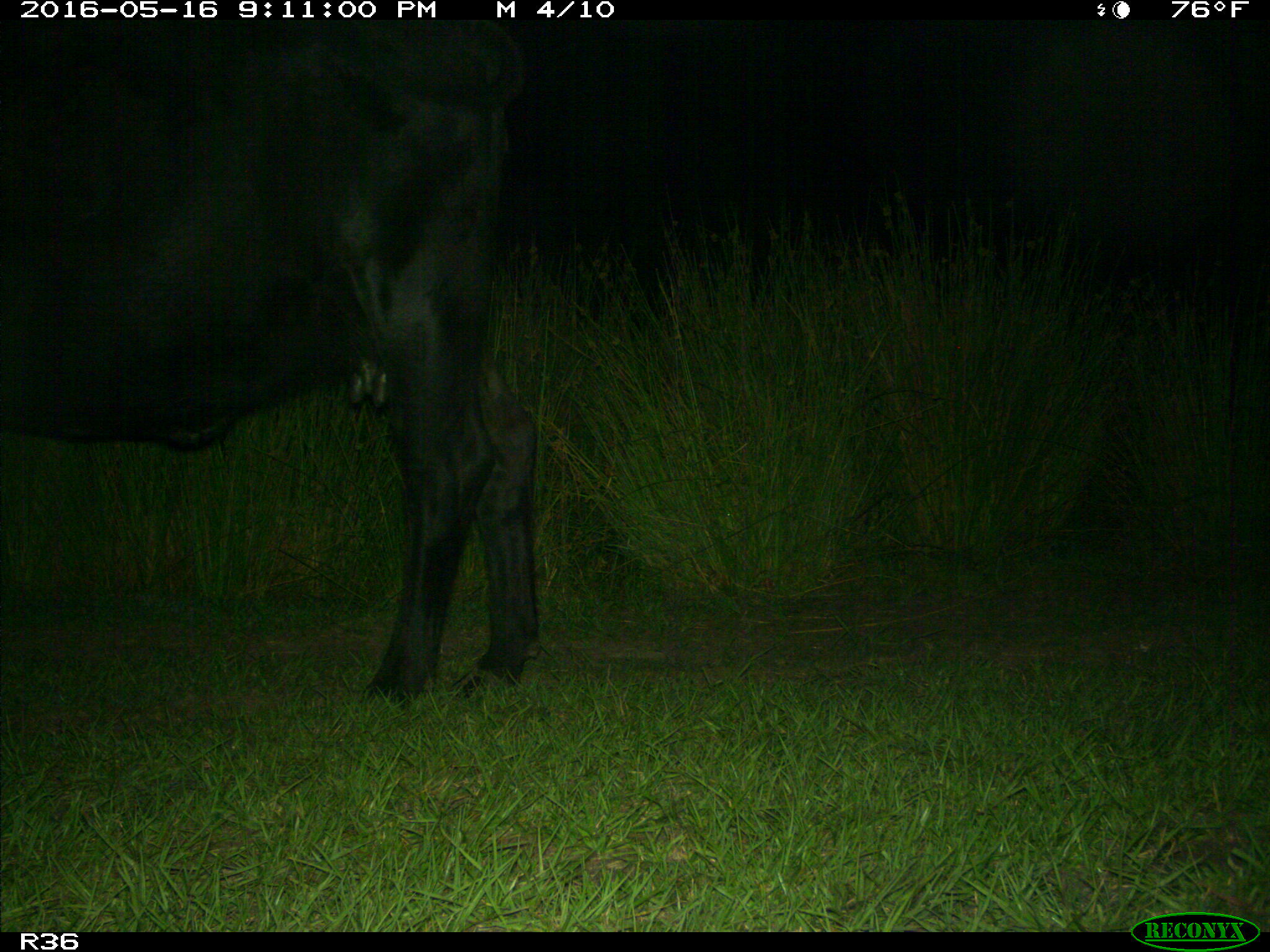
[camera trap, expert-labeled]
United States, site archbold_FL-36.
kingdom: Animalia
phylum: Chordata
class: Mammalia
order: Artiodactyla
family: Bovidae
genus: Bos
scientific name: Bos taurus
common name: domestic cow